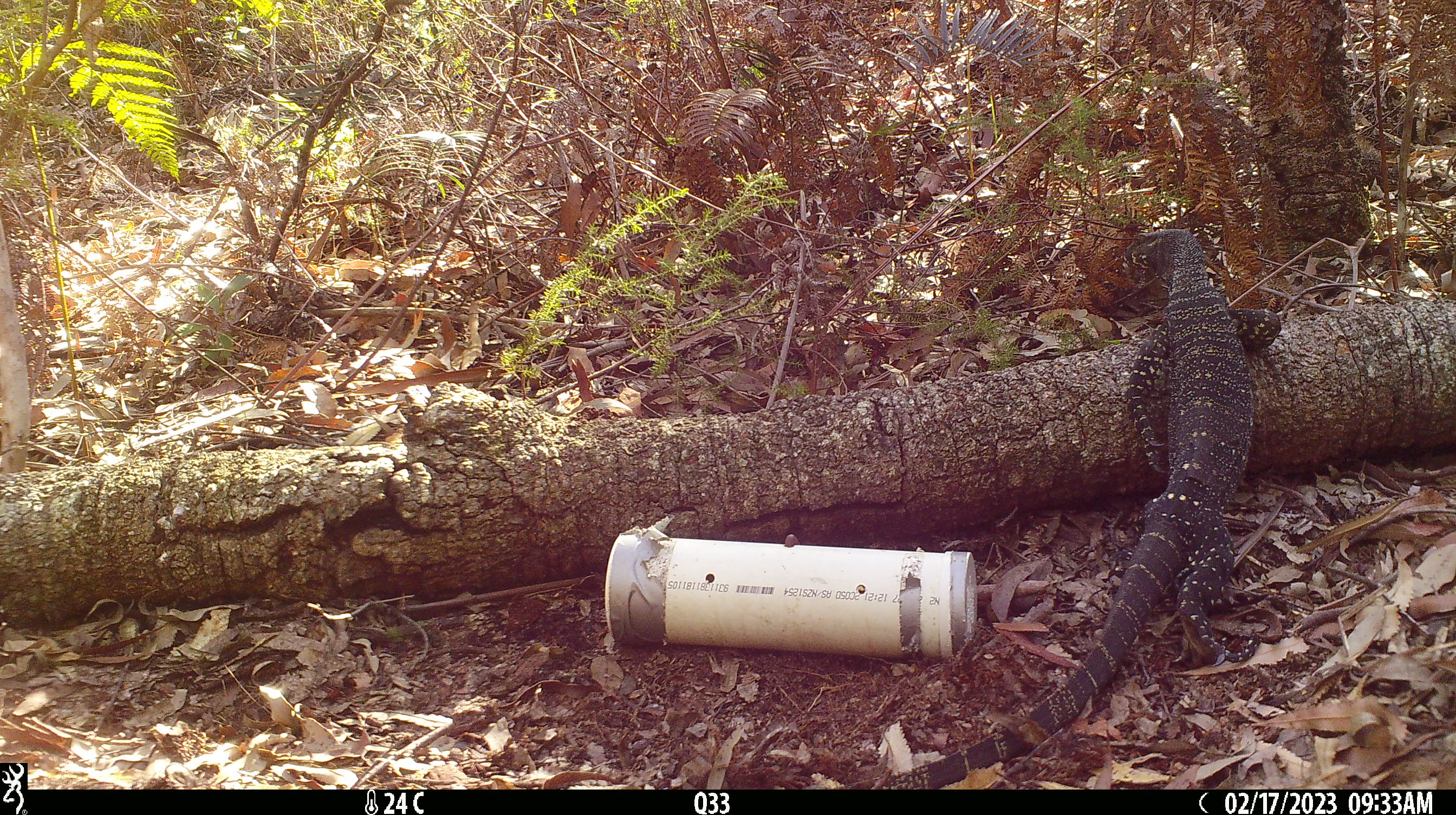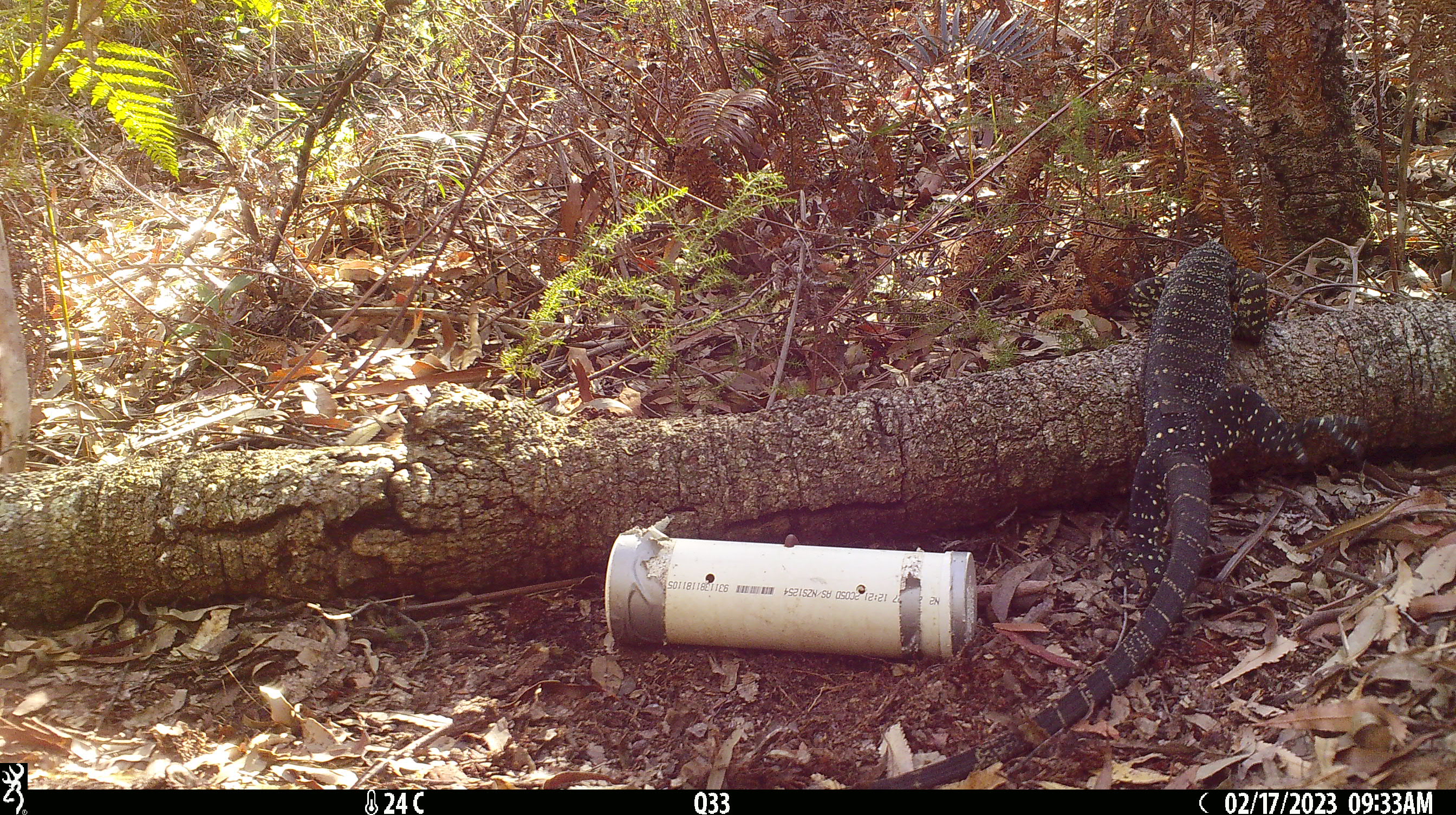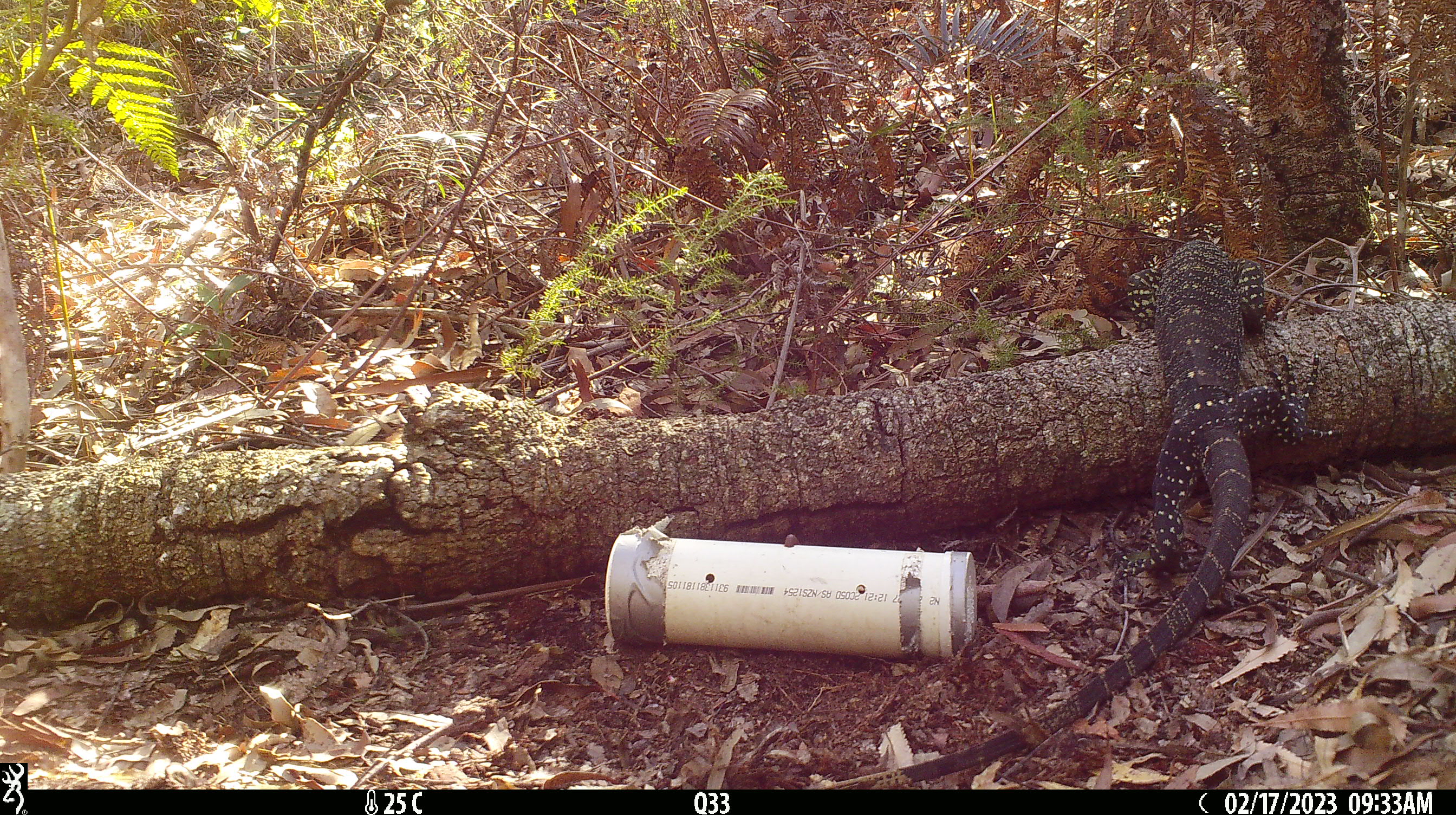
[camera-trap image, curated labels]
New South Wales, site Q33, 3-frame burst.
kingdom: Animalia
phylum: Chordata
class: Reptilia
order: Squamata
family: Varanidae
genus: Varanus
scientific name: Varanus varius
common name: lace monitor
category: goanna